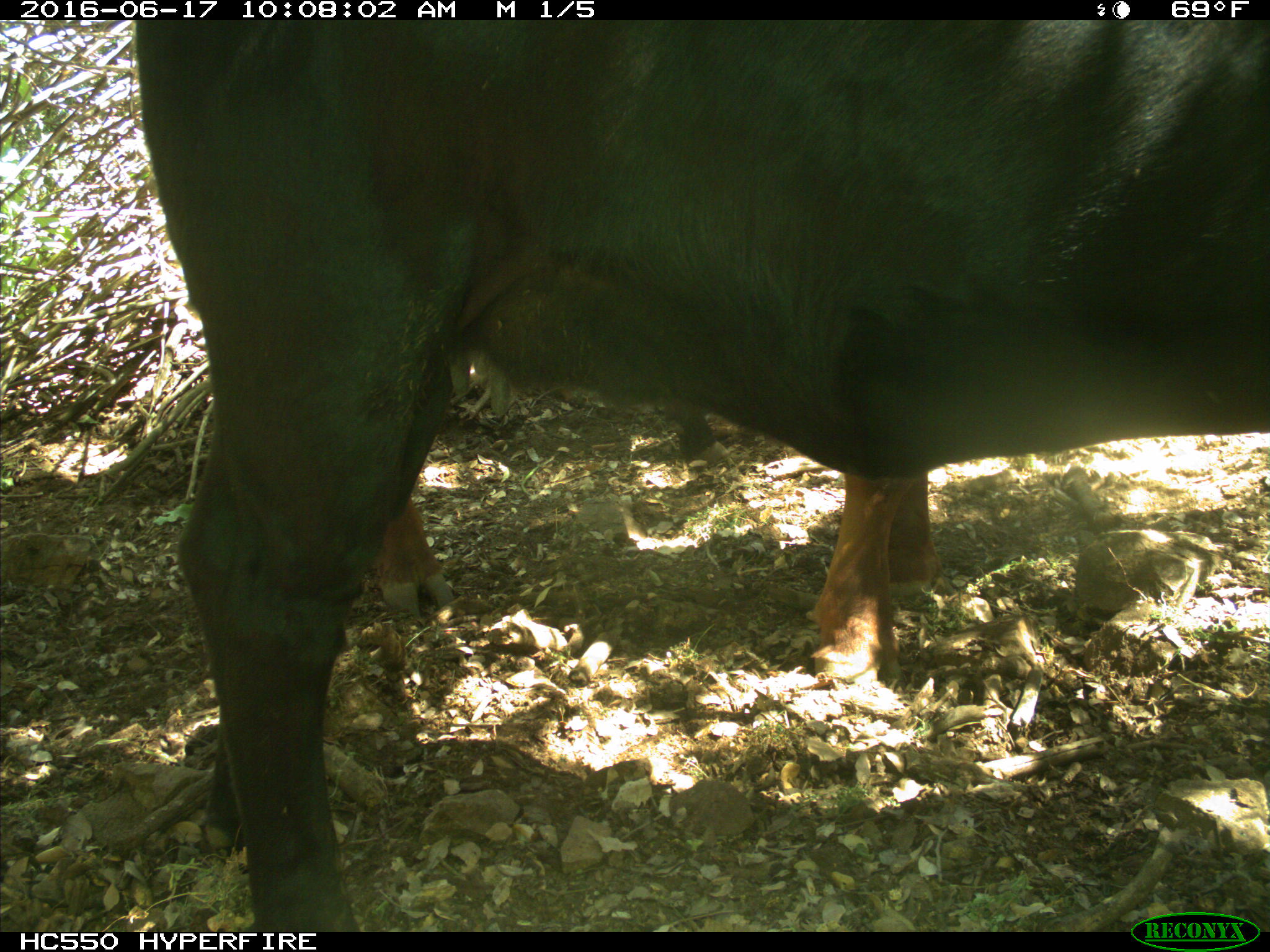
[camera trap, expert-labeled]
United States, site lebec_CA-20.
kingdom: Animalia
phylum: Chordata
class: Mammalia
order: Artiodactyla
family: Bovidae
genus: Bos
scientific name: Bos taurus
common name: domestic cow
Bos taurus (domestic cow).